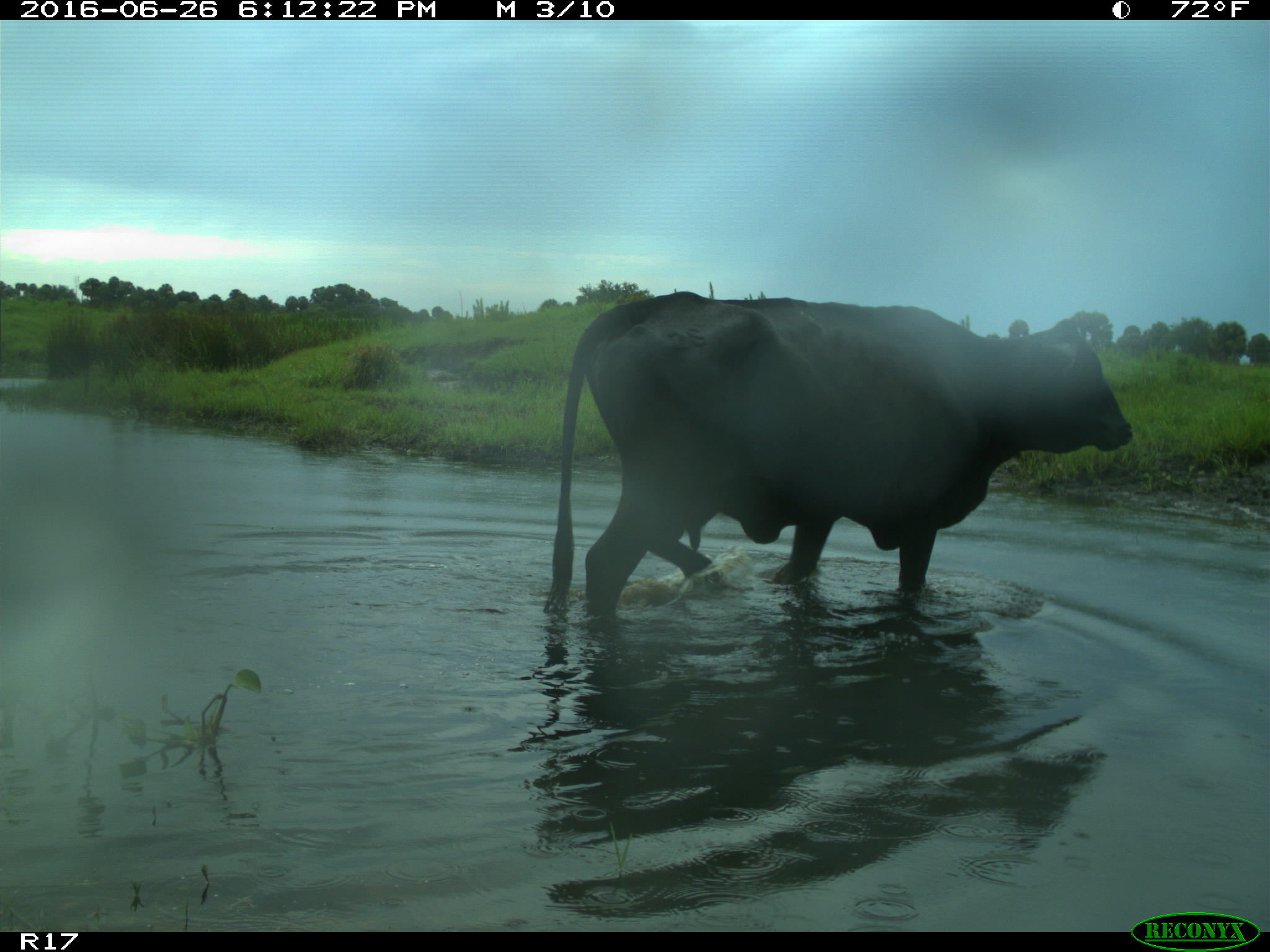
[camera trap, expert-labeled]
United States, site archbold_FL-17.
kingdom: Animalia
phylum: Chordata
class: Mammalia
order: Artiodactyla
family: Bovidae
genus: Bos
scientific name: Bos taurus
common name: domestic cow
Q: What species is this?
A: Bos taurus (domestic cow).